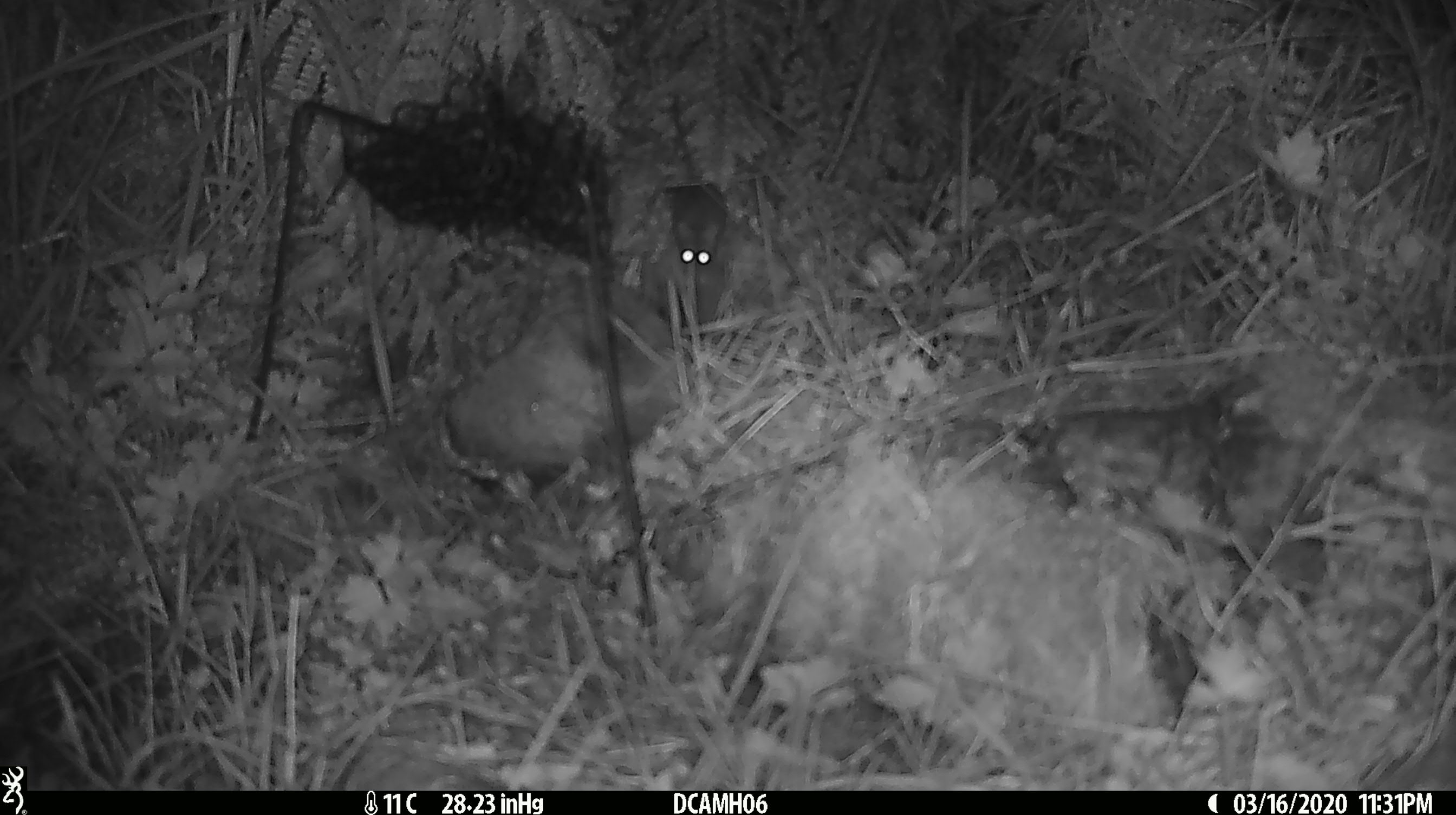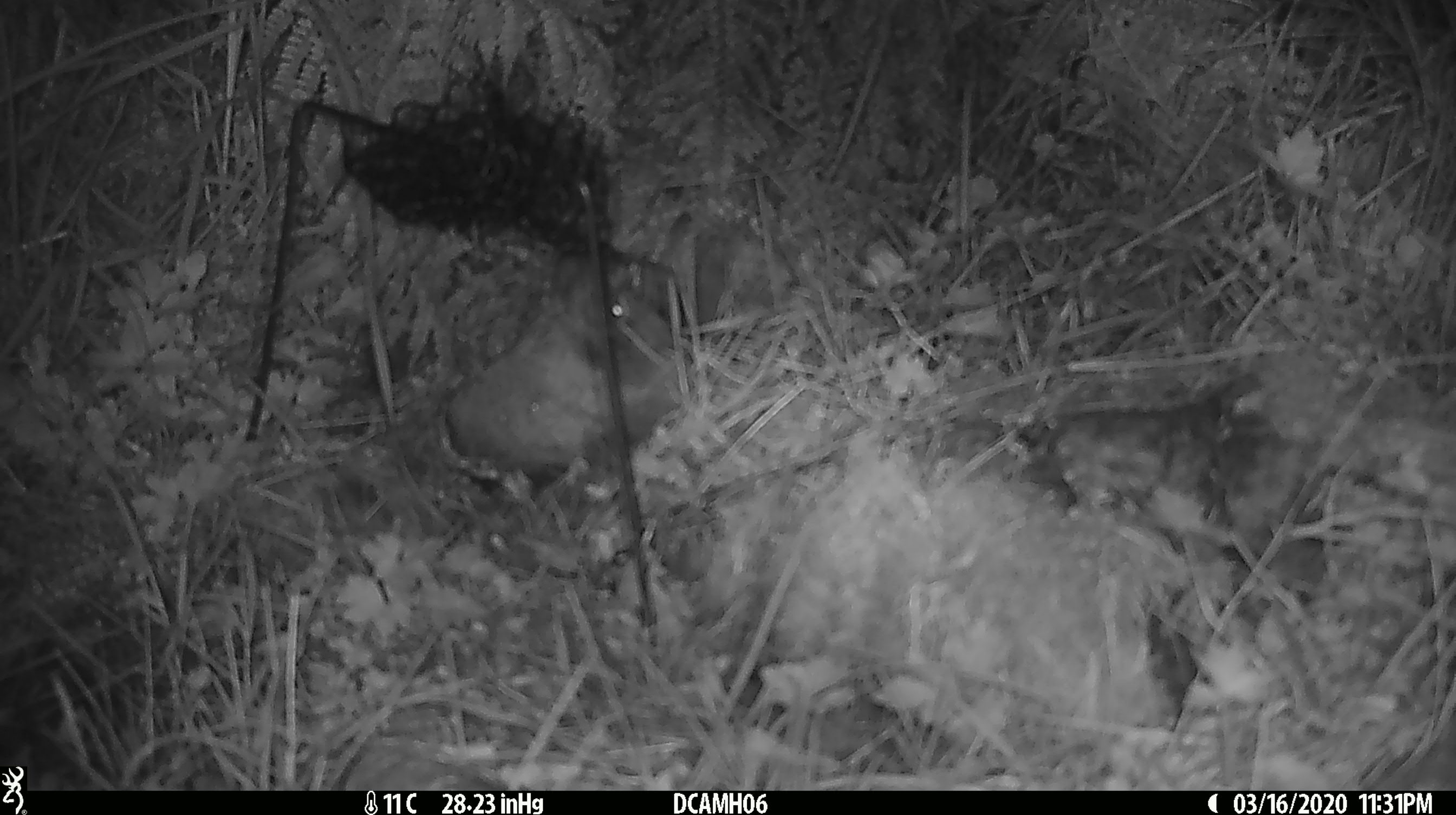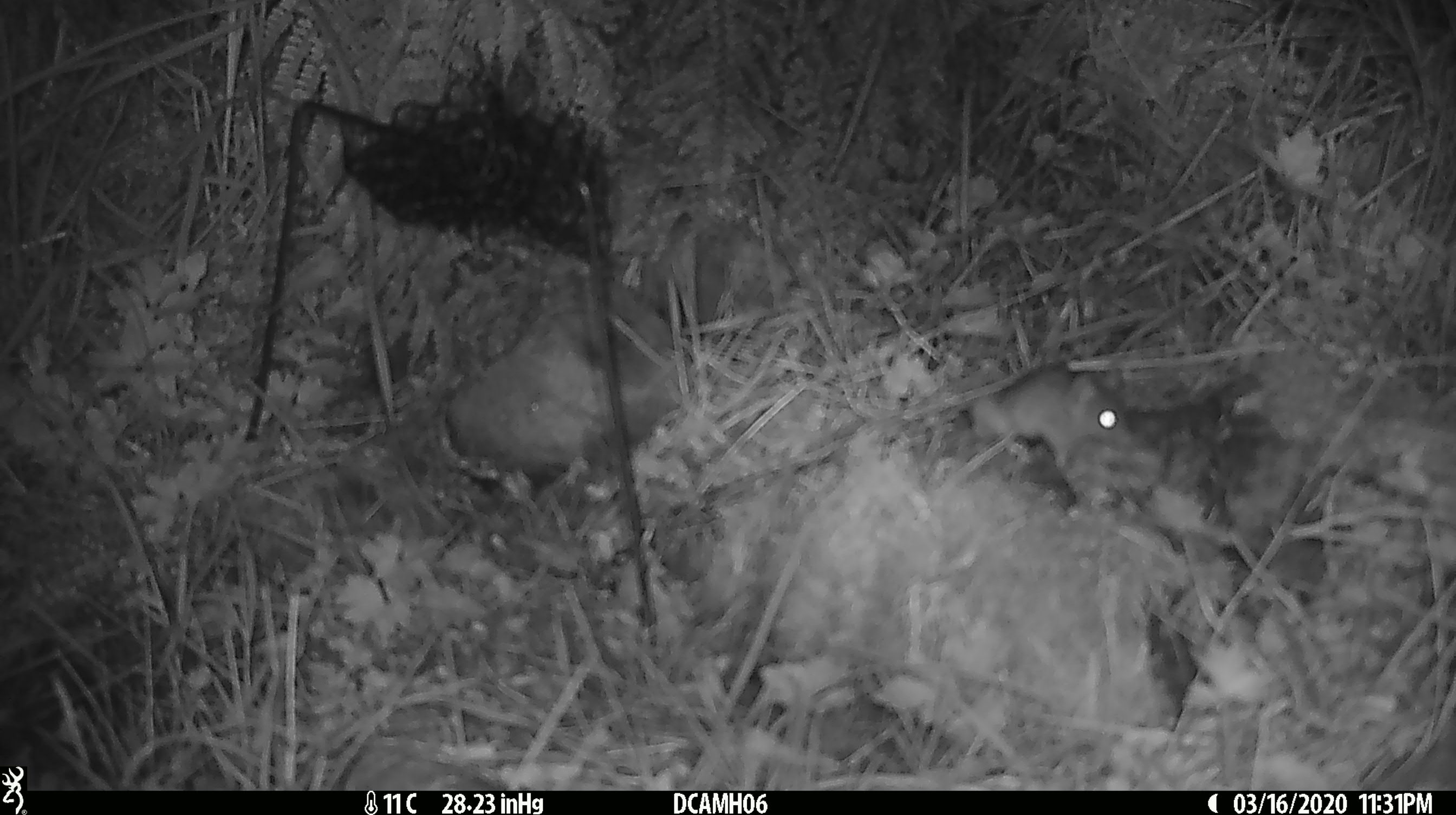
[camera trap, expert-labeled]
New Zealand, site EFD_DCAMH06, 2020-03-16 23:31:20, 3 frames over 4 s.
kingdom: Animalia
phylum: Chordata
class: Mammalia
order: Rodentia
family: Muridae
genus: Mus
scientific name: Mus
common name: mouse